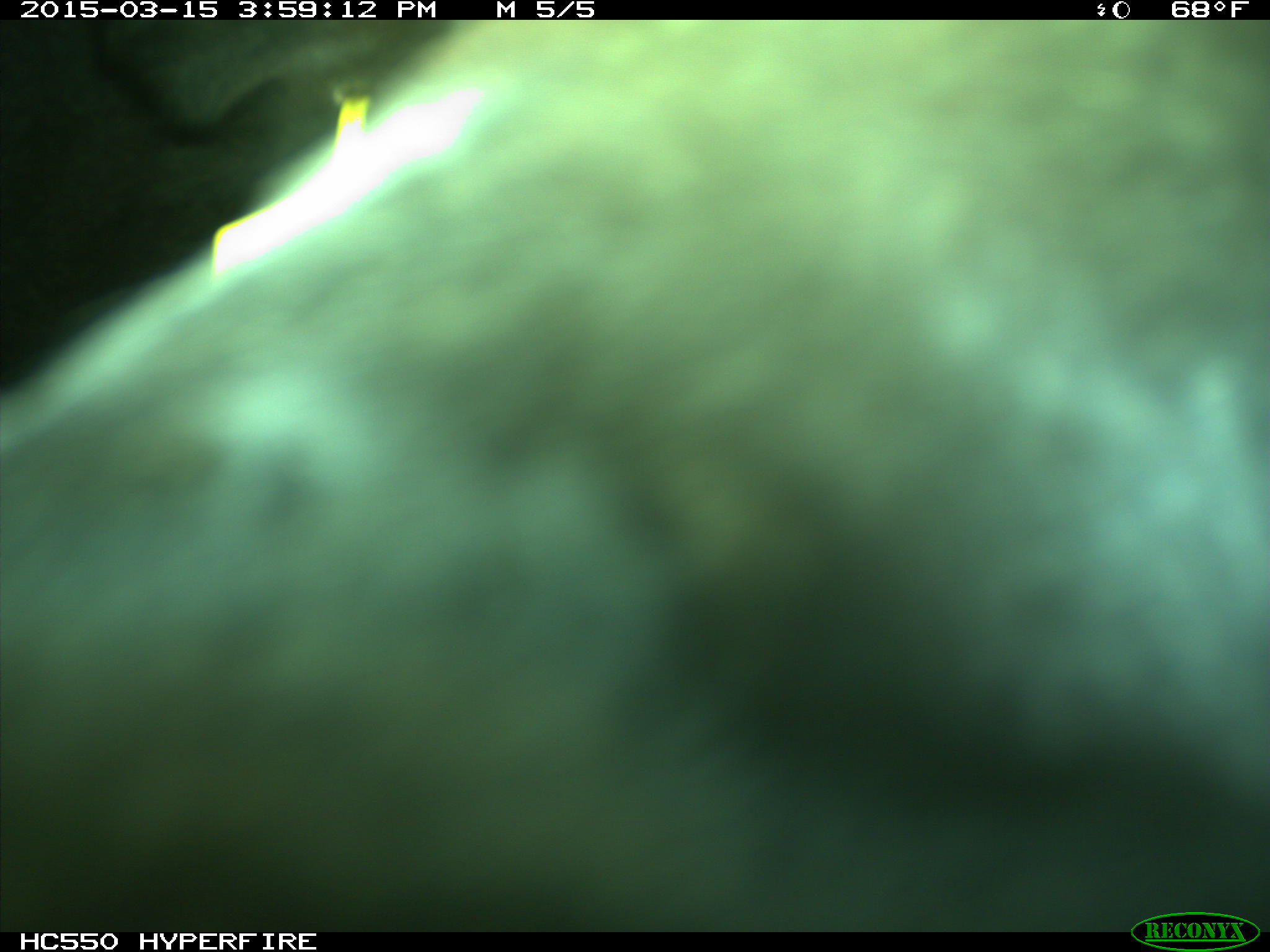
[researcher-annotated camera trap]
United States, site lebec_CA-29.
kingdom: Animalia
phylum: Chordata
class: Mammalia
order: Artiodactyla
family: Bovidae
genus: Bos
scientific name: Bos taurus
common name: domestic cow